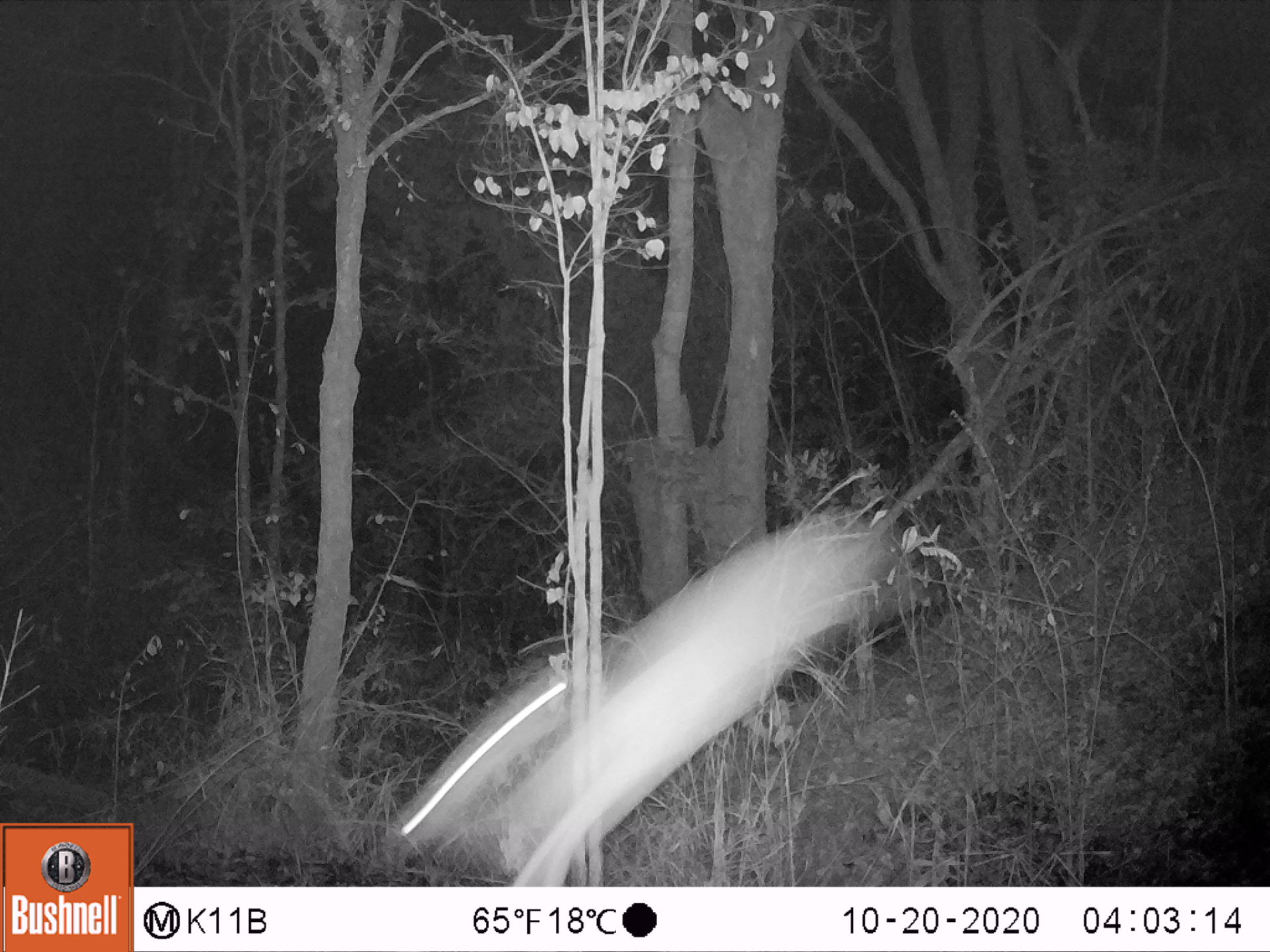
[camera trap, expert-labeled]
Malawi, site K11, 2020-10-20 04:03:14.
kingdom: Animalia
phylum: Chordata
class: Mammalia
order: Artiodactyla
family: Bovidae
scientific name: Antilopinae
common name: small antelope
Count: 1.